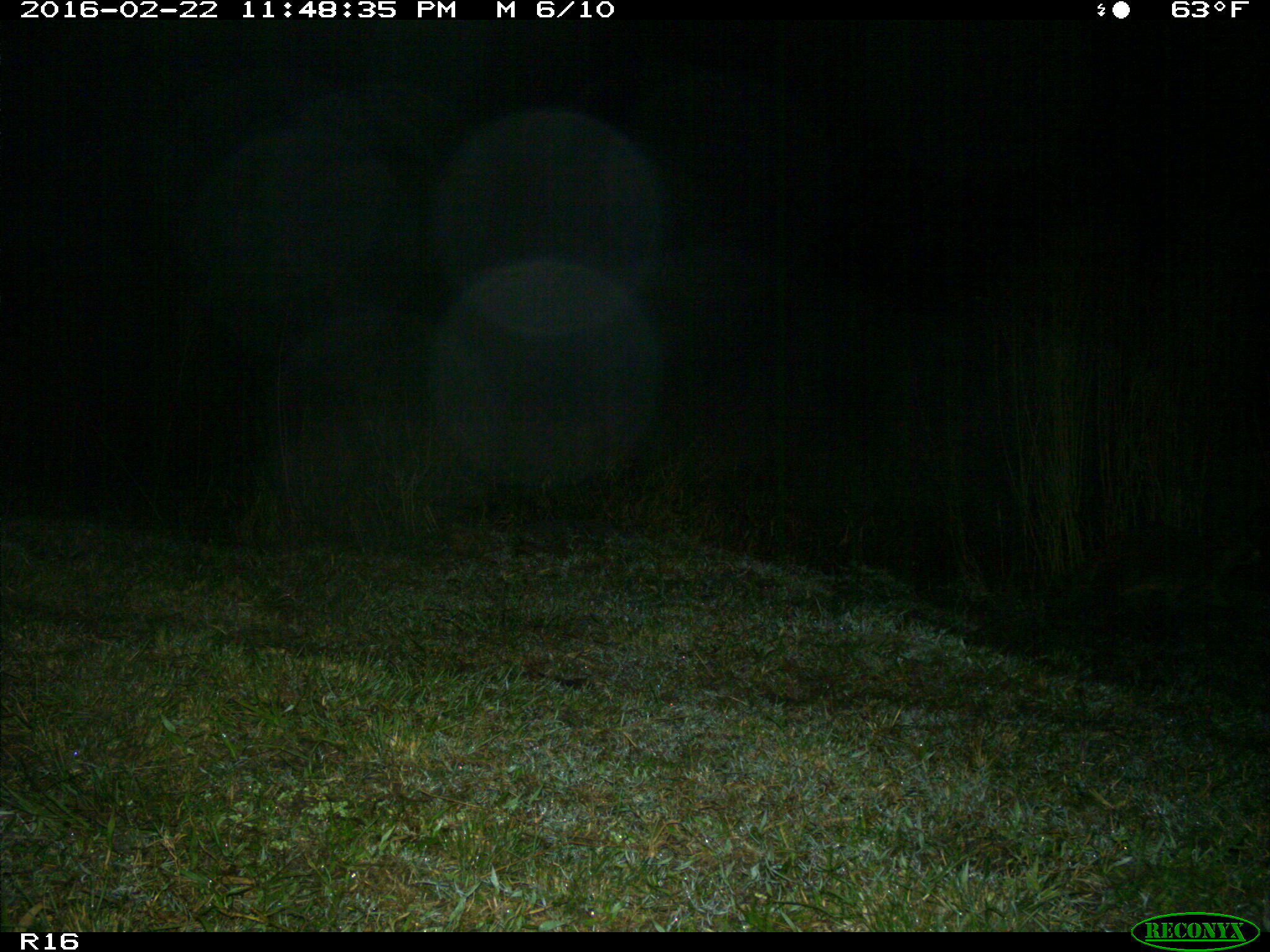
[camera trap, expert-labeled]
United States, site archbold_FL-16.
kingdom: Animalia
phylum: Chordata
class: Mammalia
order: Carnivora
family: Procyonidae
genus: Procyon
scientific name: Procyon lotor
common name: common raccoon